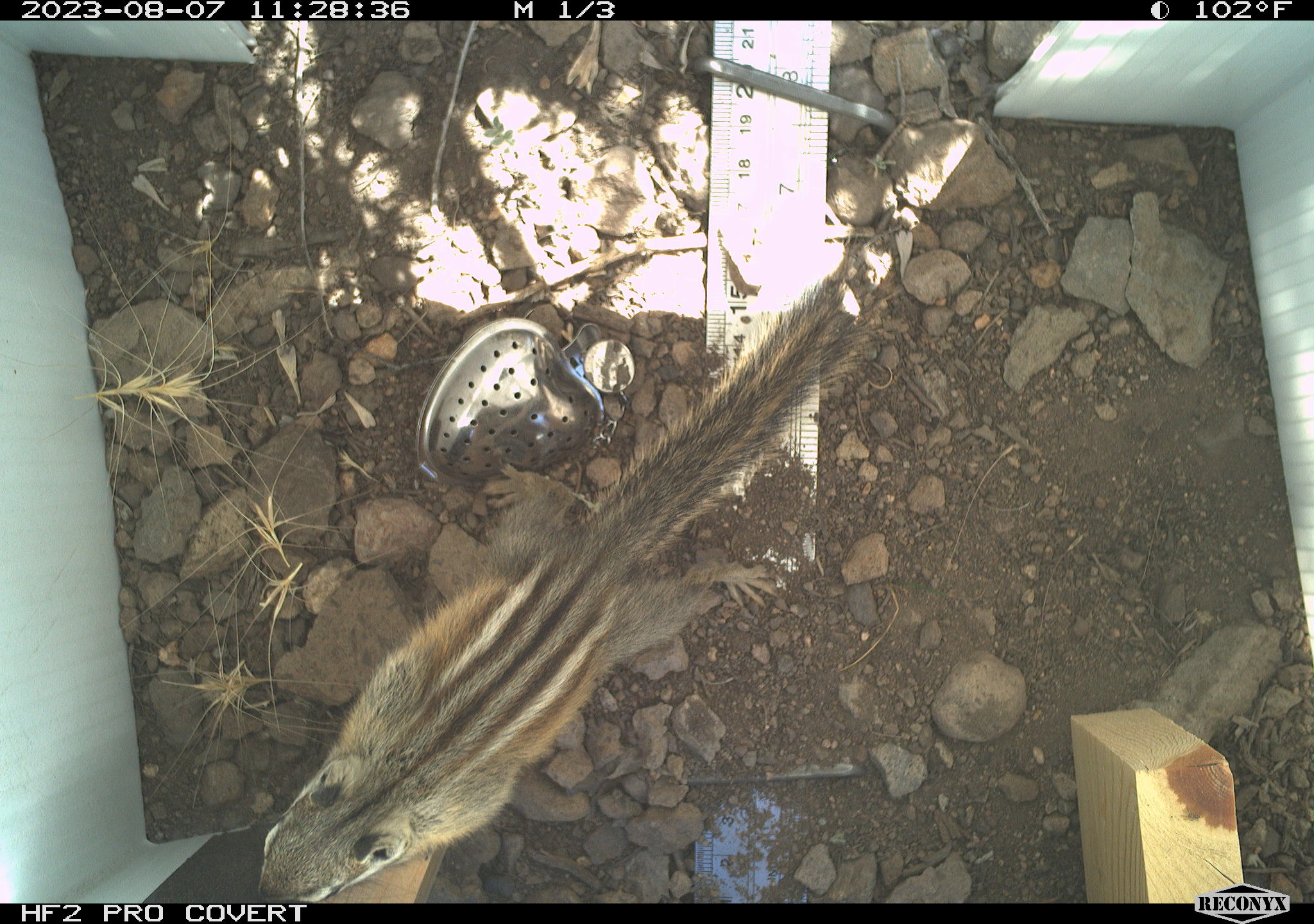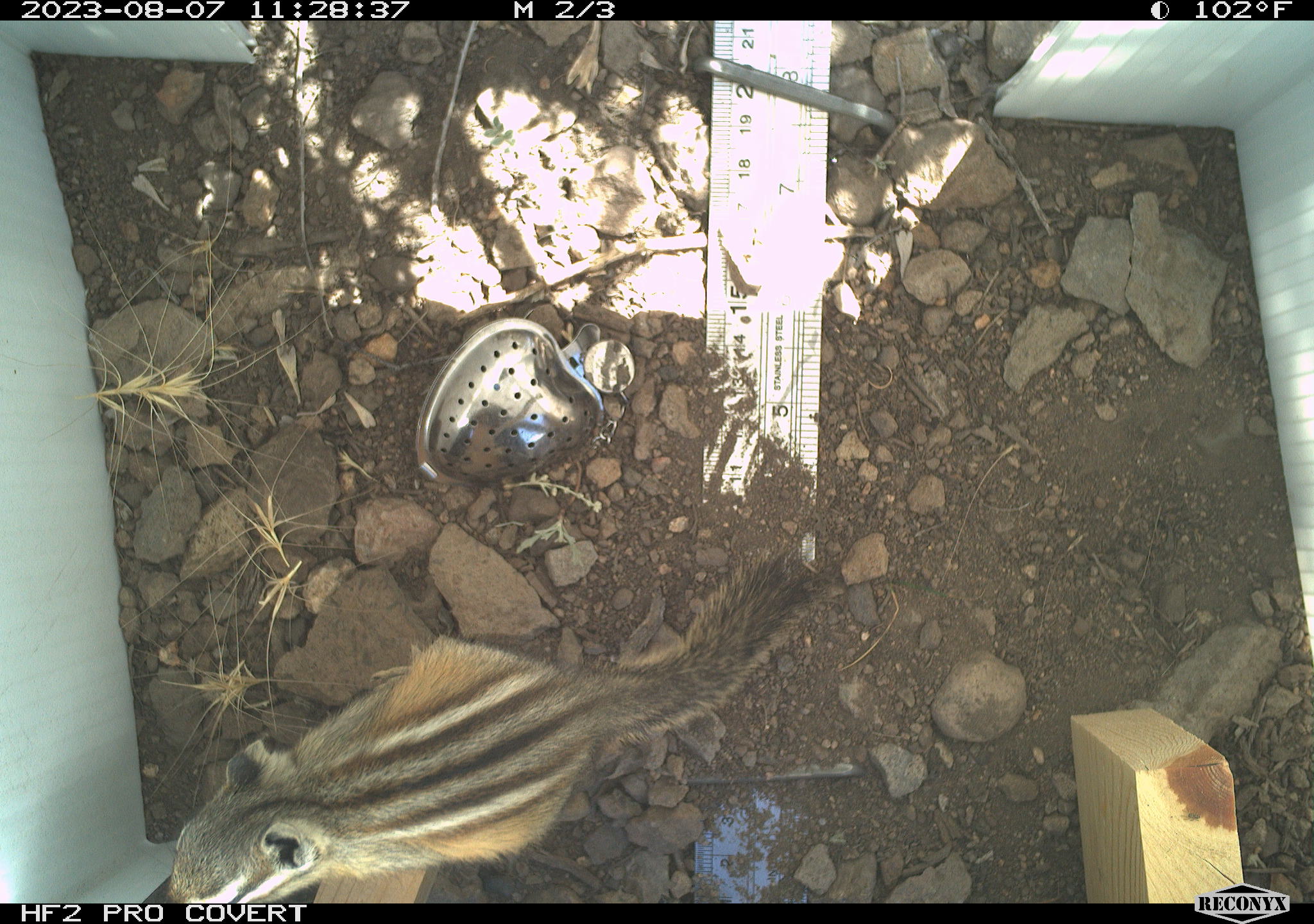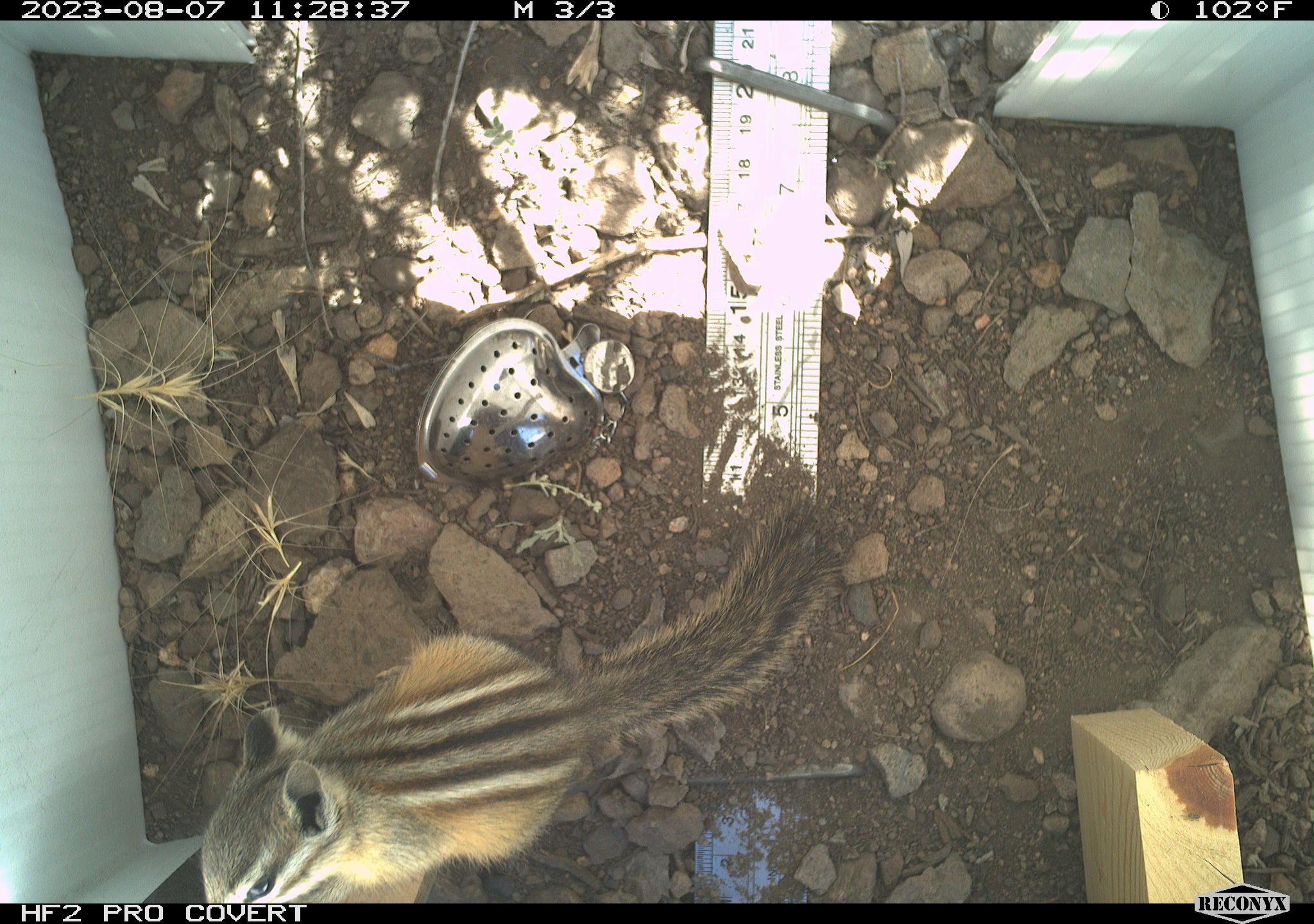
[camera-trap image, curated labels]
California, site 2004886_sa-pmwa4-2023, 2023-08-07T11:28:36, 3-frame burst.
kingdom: Animalia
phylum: Chordata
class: Mammalia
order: Rodentia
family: Sciuridae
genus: Neotamias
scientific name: Neotamias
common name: western chipmunks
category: neotamias species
Neotamias species (western chipmunks) (Neotamias).